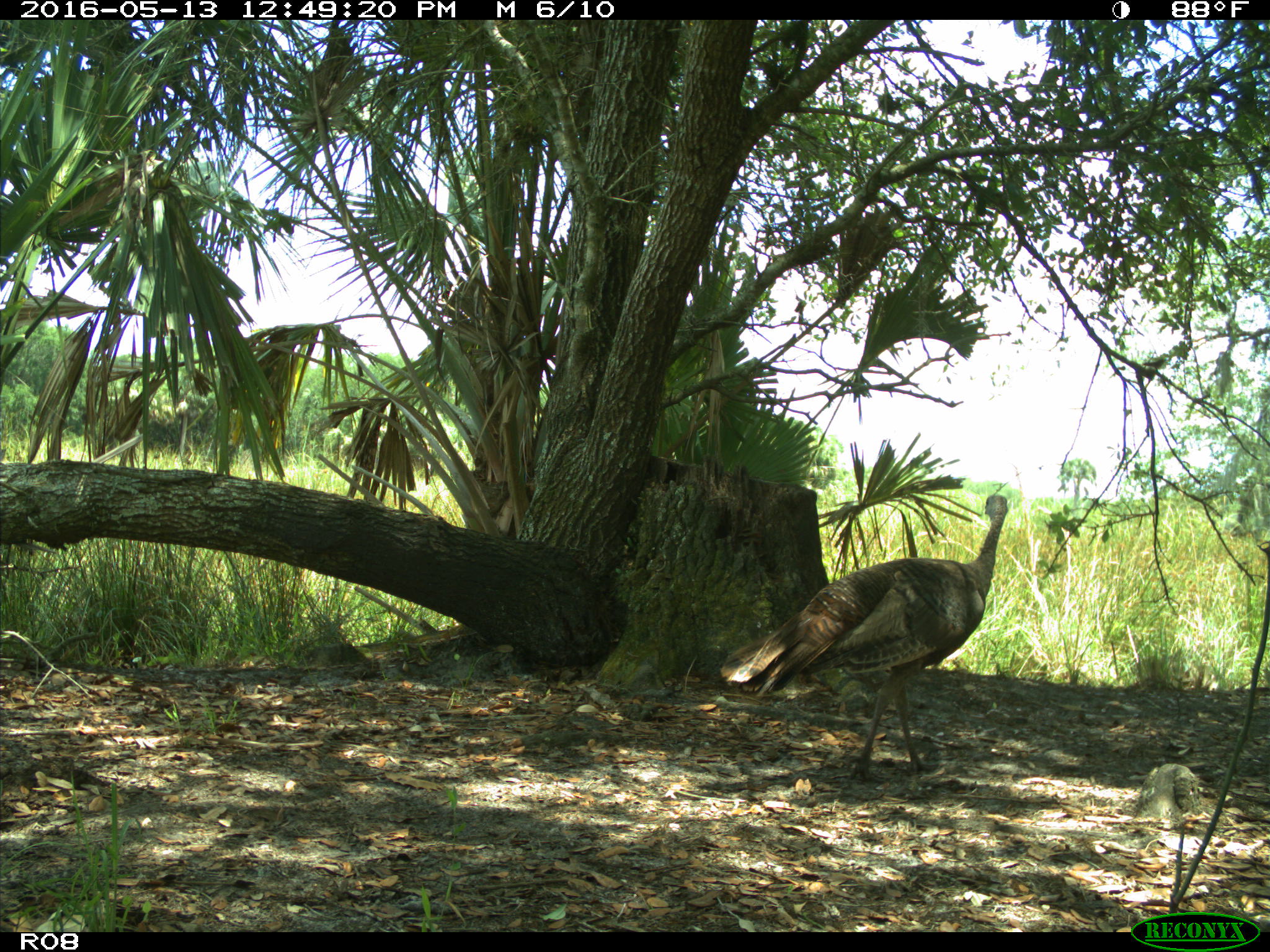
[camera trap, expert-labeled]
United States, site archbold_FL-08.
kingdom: Animalia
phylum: Chordata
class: Aves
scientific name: Aves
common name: birds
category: unidentified bird